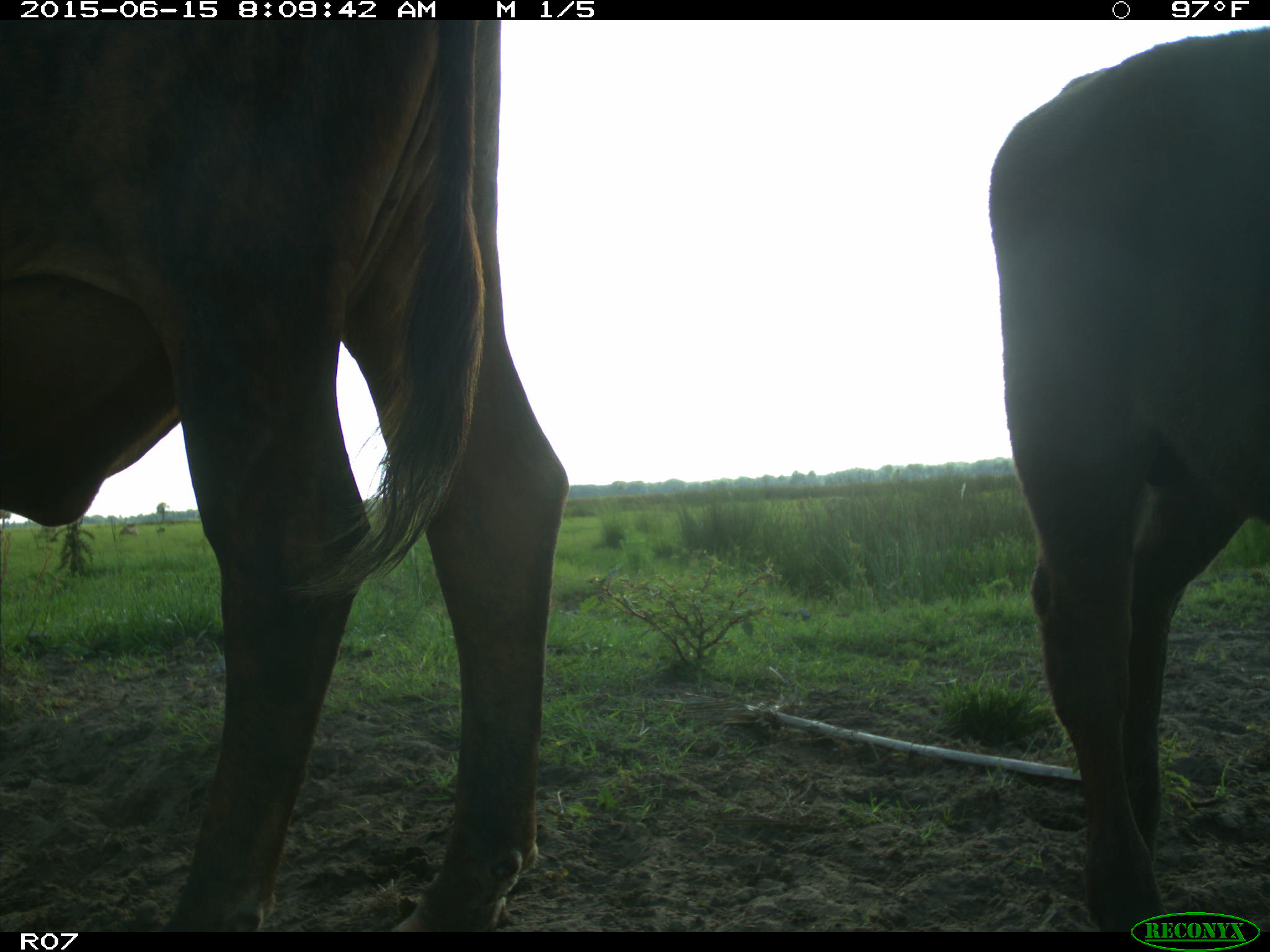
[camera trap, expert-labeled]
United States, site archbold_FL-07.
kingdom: Animalia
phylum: Chordata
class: Mammalia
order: Artiodactyla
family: Bovidae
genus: Bos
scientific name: Bos taurus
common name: domestic cow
Bos taurus (domestic cow).